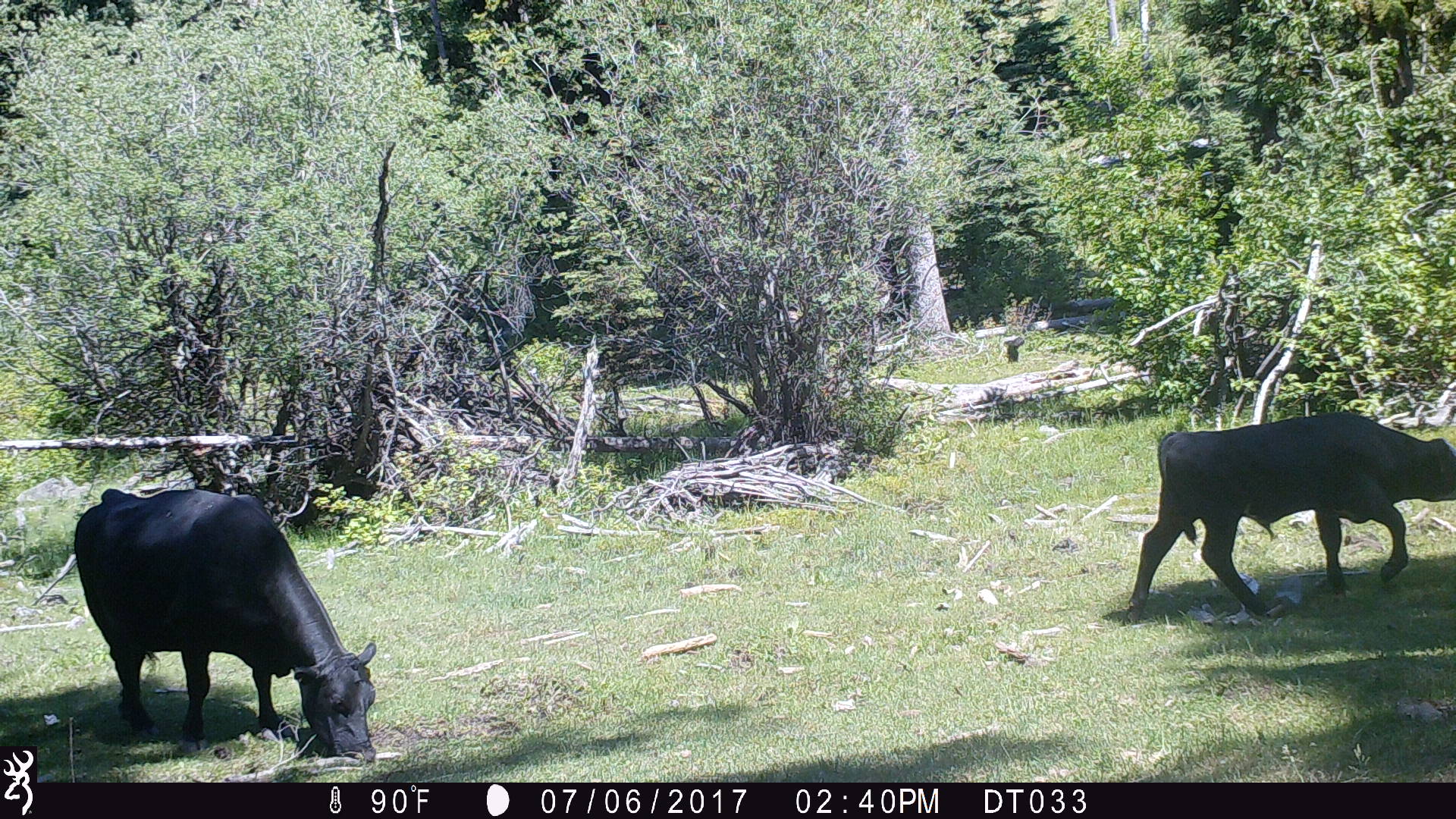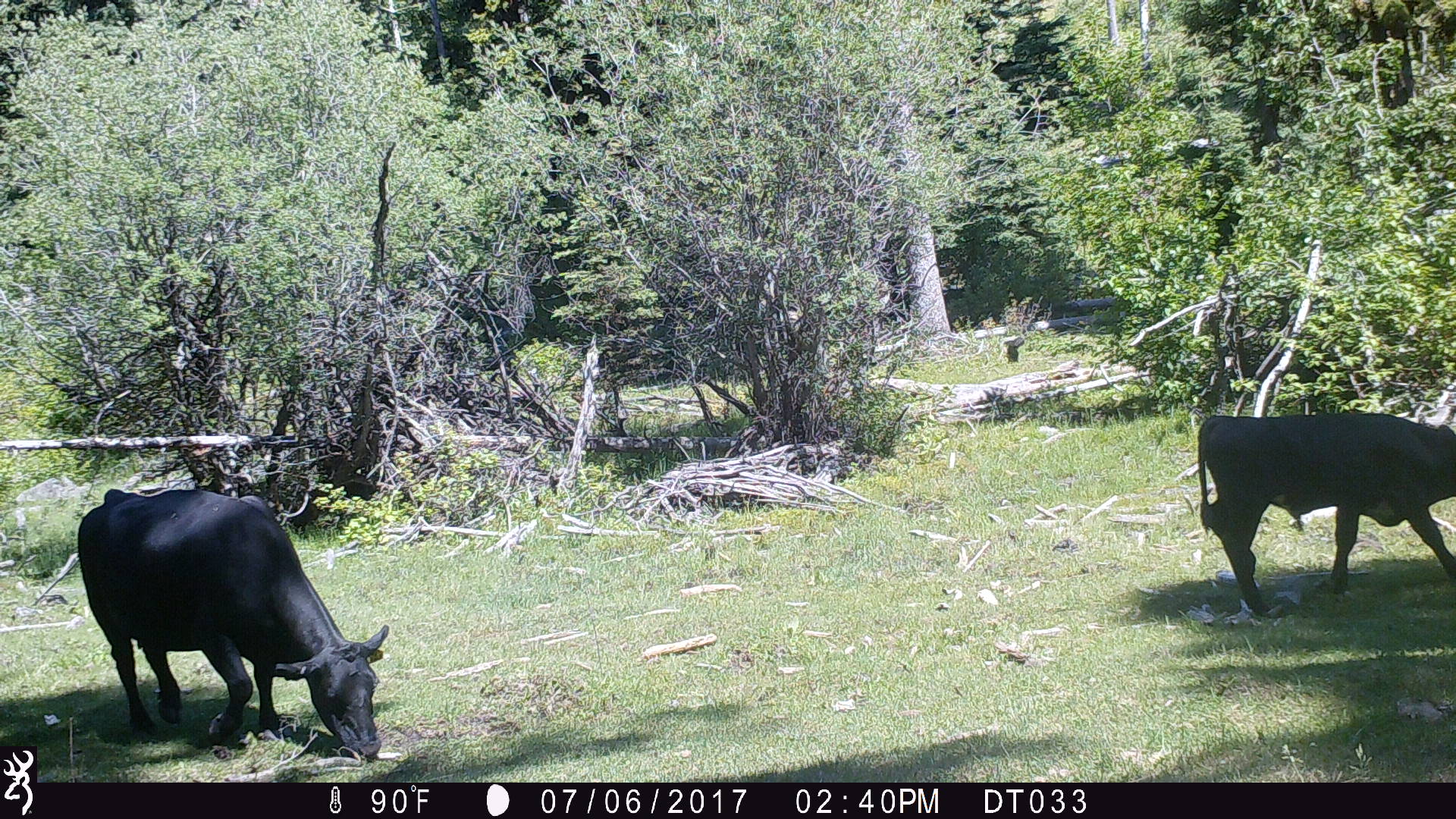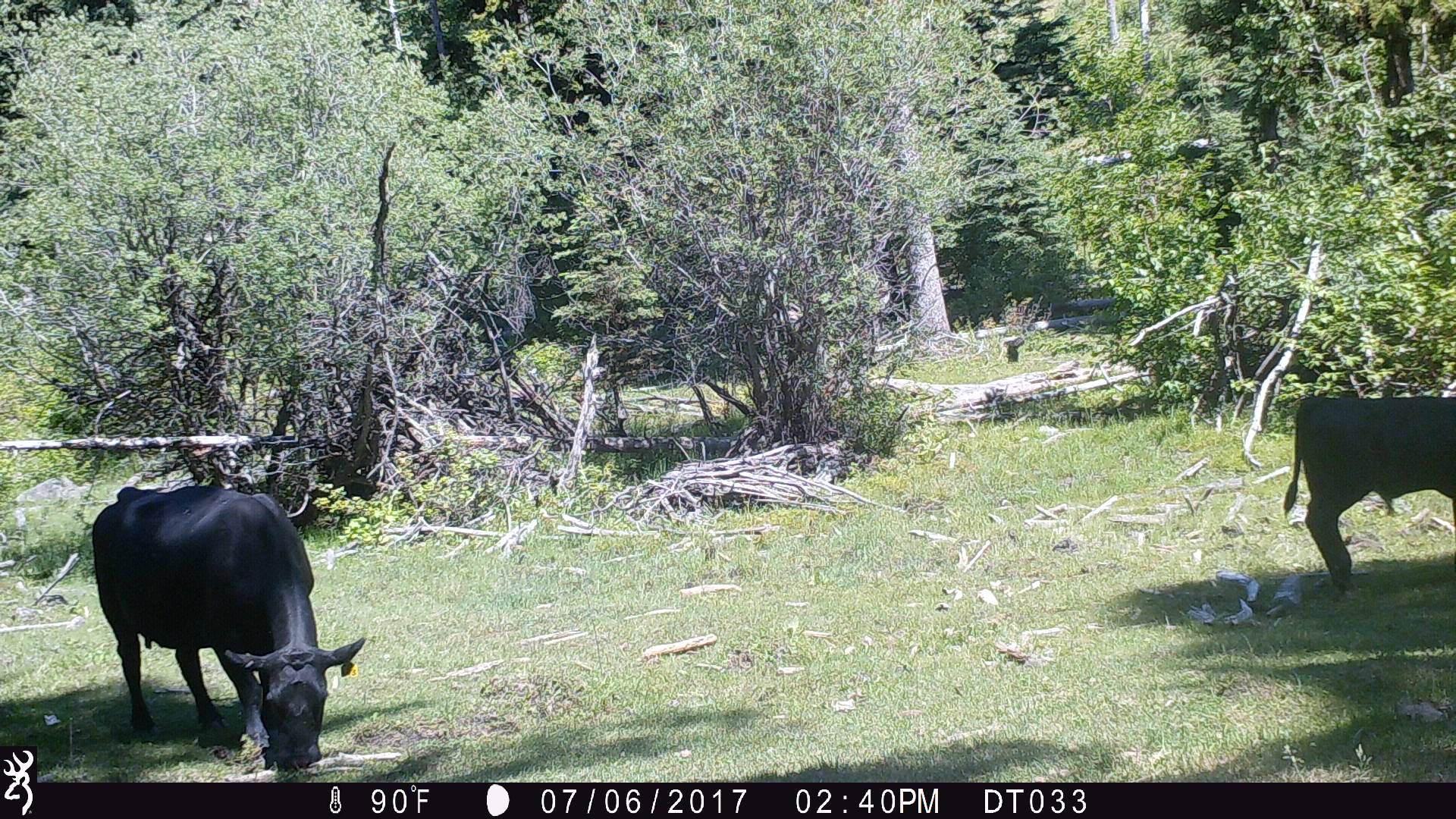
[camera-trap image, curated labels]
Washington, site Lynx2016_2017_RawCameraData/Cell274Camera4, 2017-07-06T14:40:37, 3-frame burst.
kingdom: Animalia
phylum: Chordata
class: Mammalia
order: Artiodactyla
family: Bovidae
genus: Bos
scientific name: Bos taurus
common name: domestic cattle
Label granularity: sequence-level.